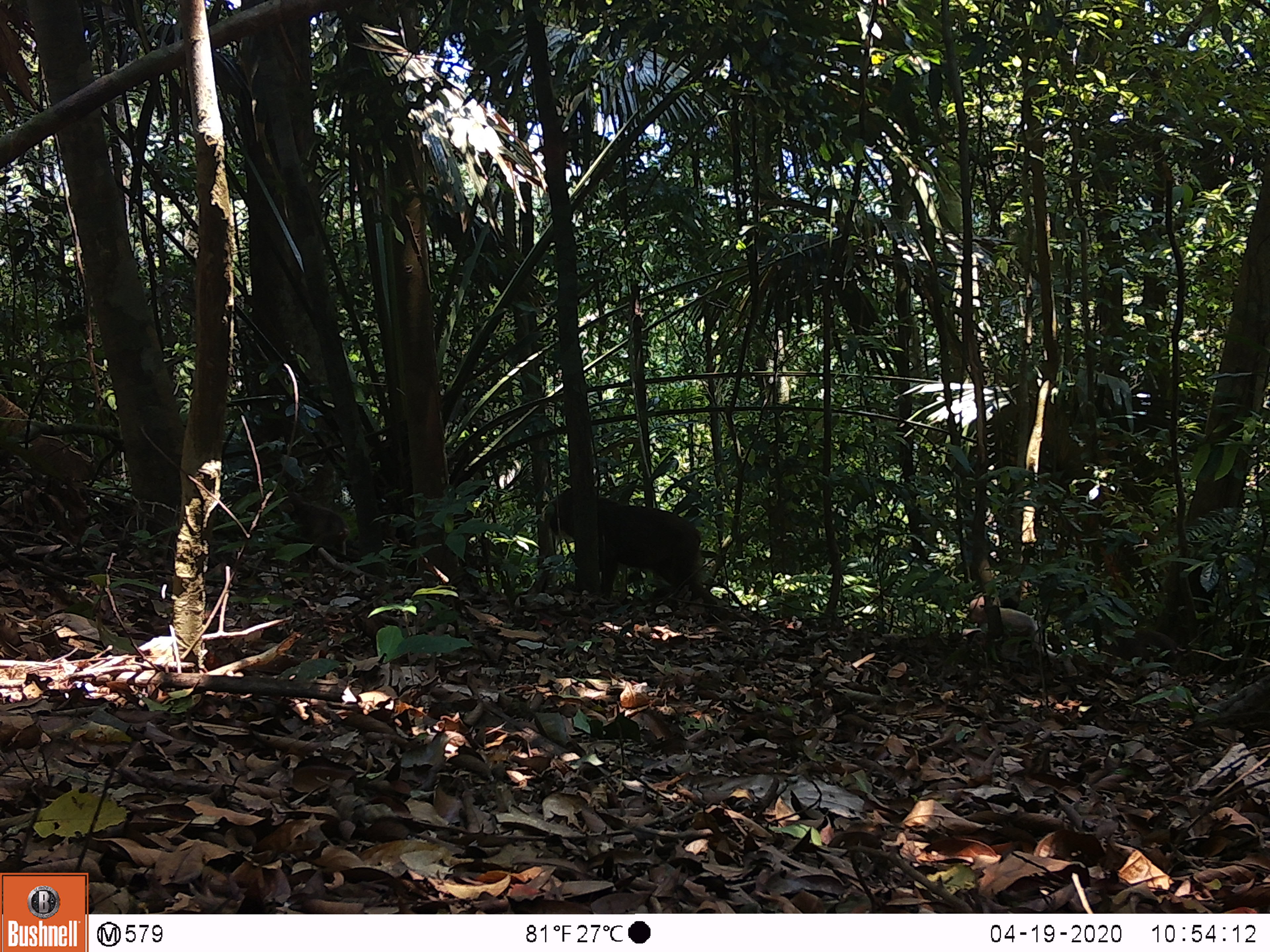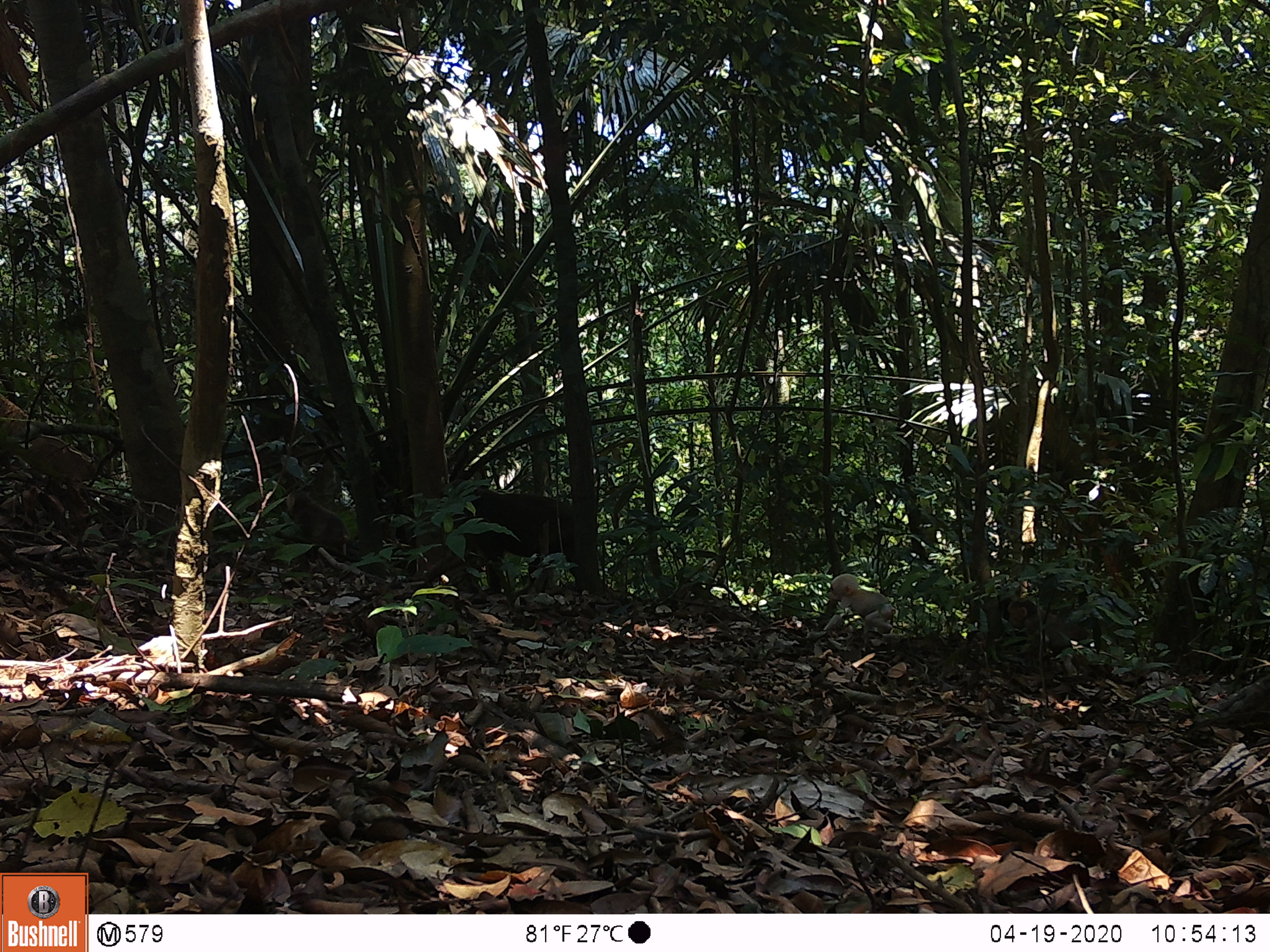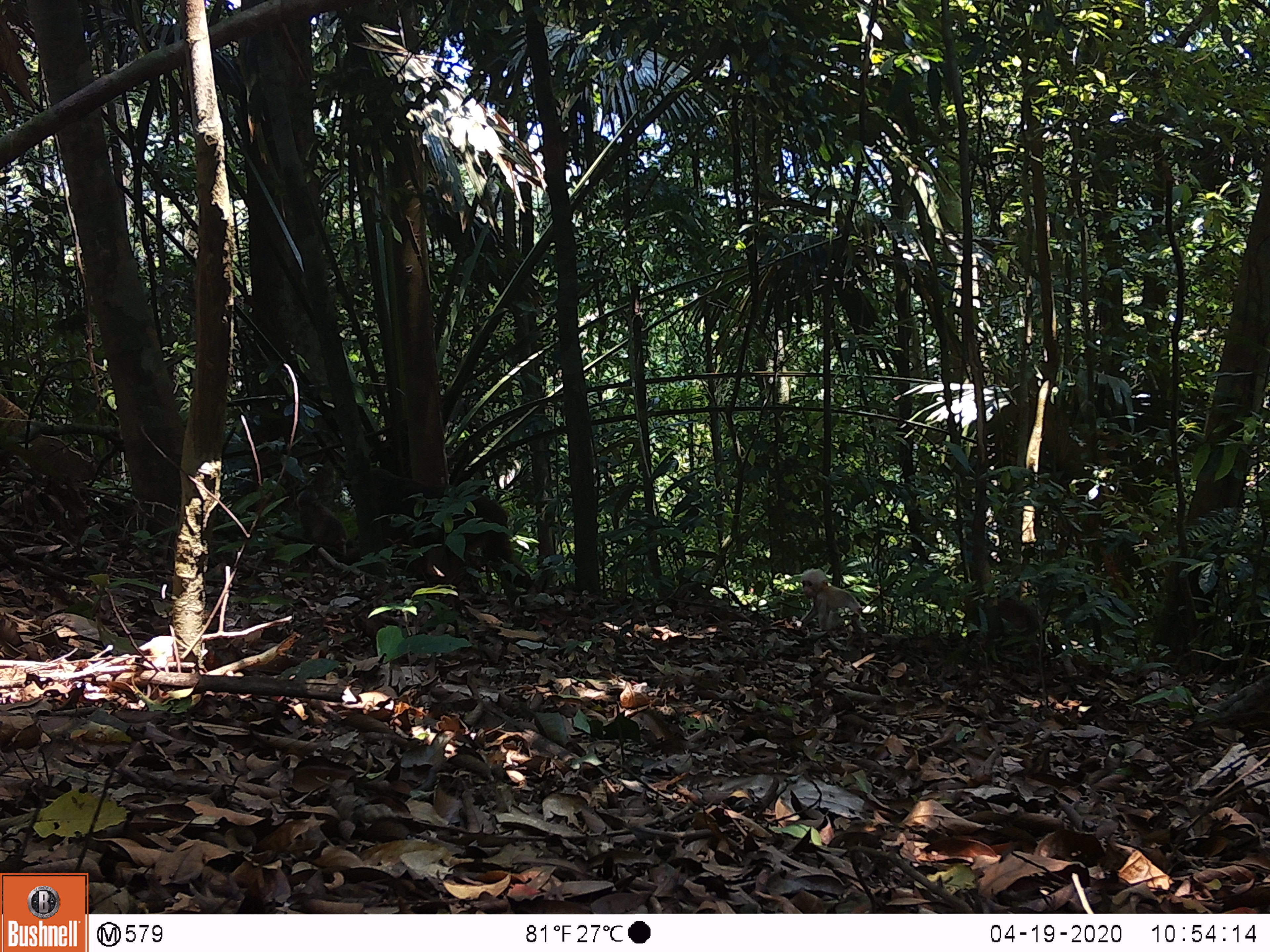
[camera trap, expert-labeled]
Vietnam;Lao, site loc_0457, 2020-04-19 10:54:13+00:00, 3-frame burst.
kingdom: Animalia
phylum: Chordata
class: Mammalia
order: Primates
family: Cercopithecidae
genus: Macaca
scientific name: Macaca arctoides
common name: stump-tailed macaque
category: stump tailed macaque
Stump tailed macaque (stump-tailed macaque) (Macaca arctoides). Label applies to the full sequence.